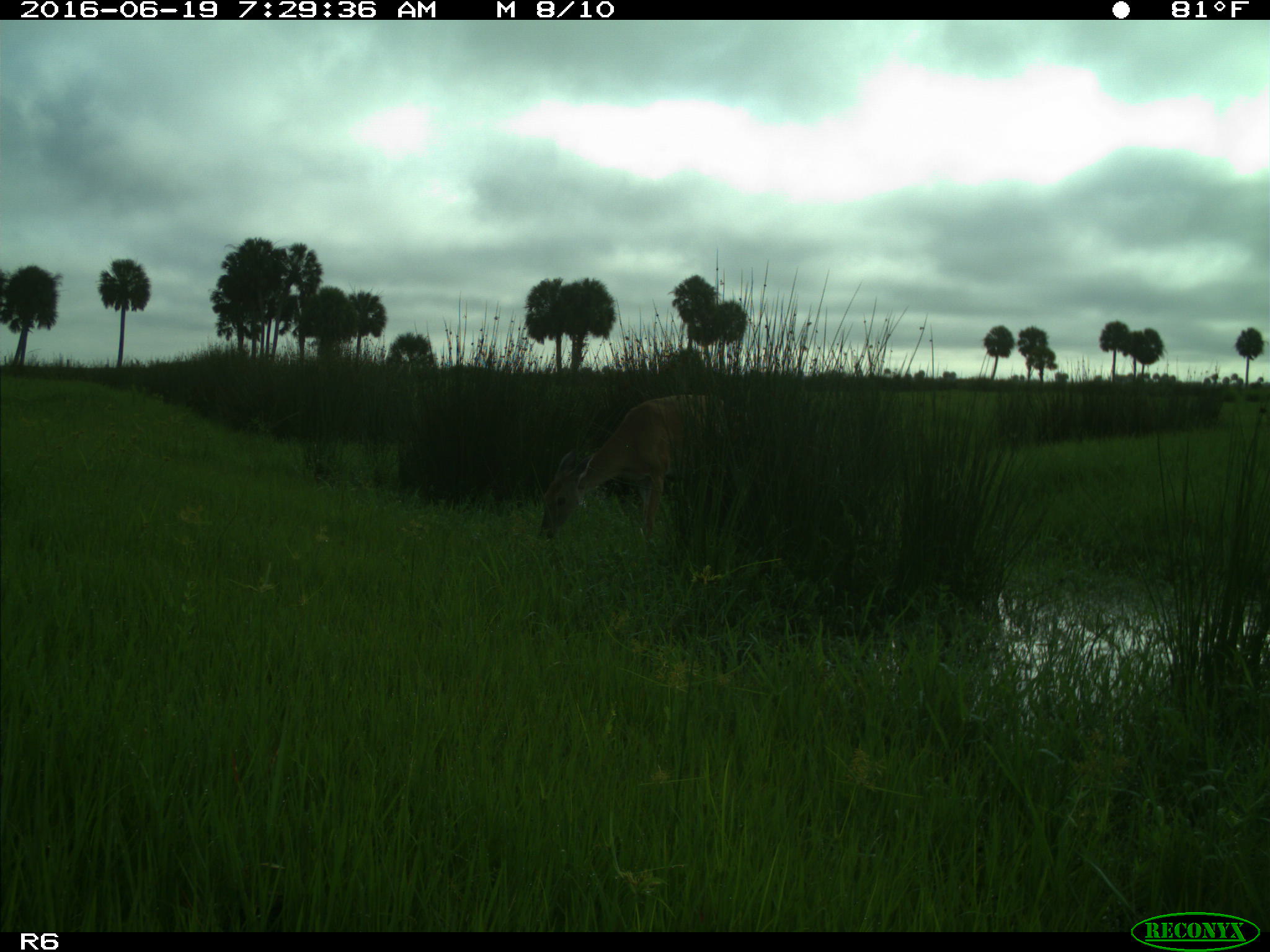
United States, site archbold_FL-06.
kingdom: Animalia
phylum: Chordata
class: Mammalia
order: Artiodactyla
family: Cervidae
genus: Odocoileus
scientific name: Odocoileus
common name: deer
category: unidentified deer